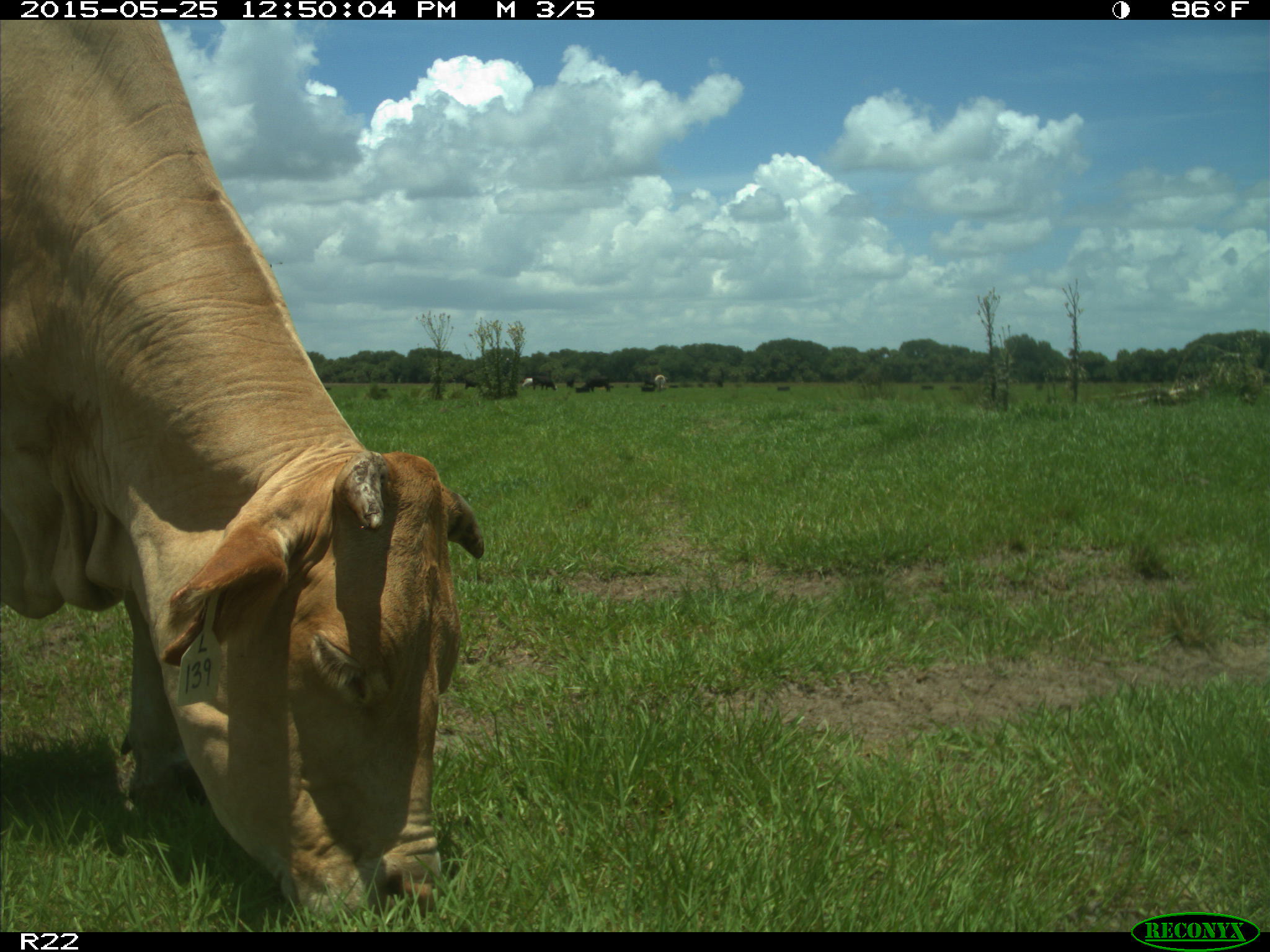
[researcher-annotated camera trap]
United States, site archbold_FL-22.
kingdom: Animalia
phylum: Chordata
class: Mammalia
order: Artiodactyla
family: Bovidae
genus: Bos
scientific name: Bos taurus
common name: domestic cow